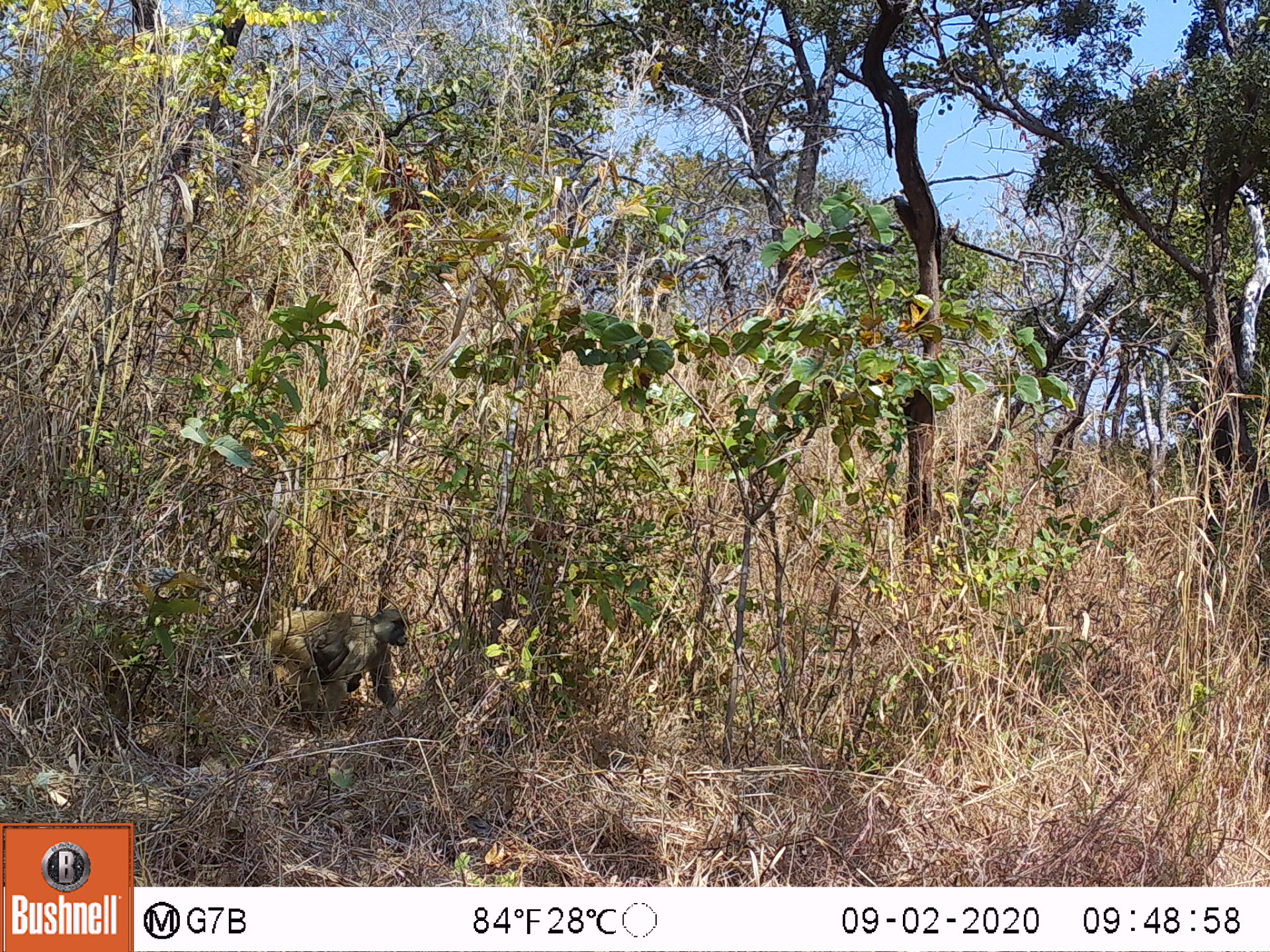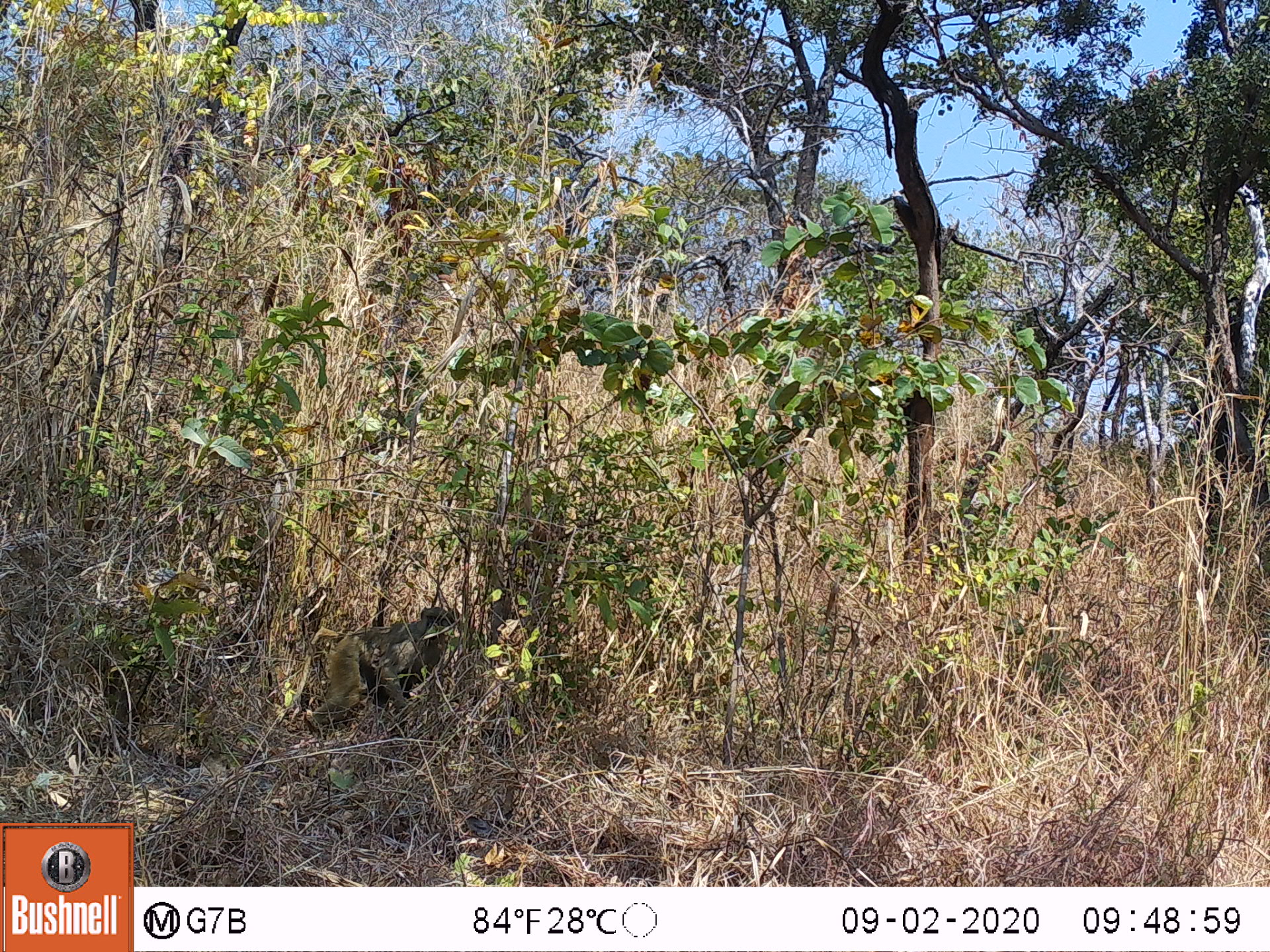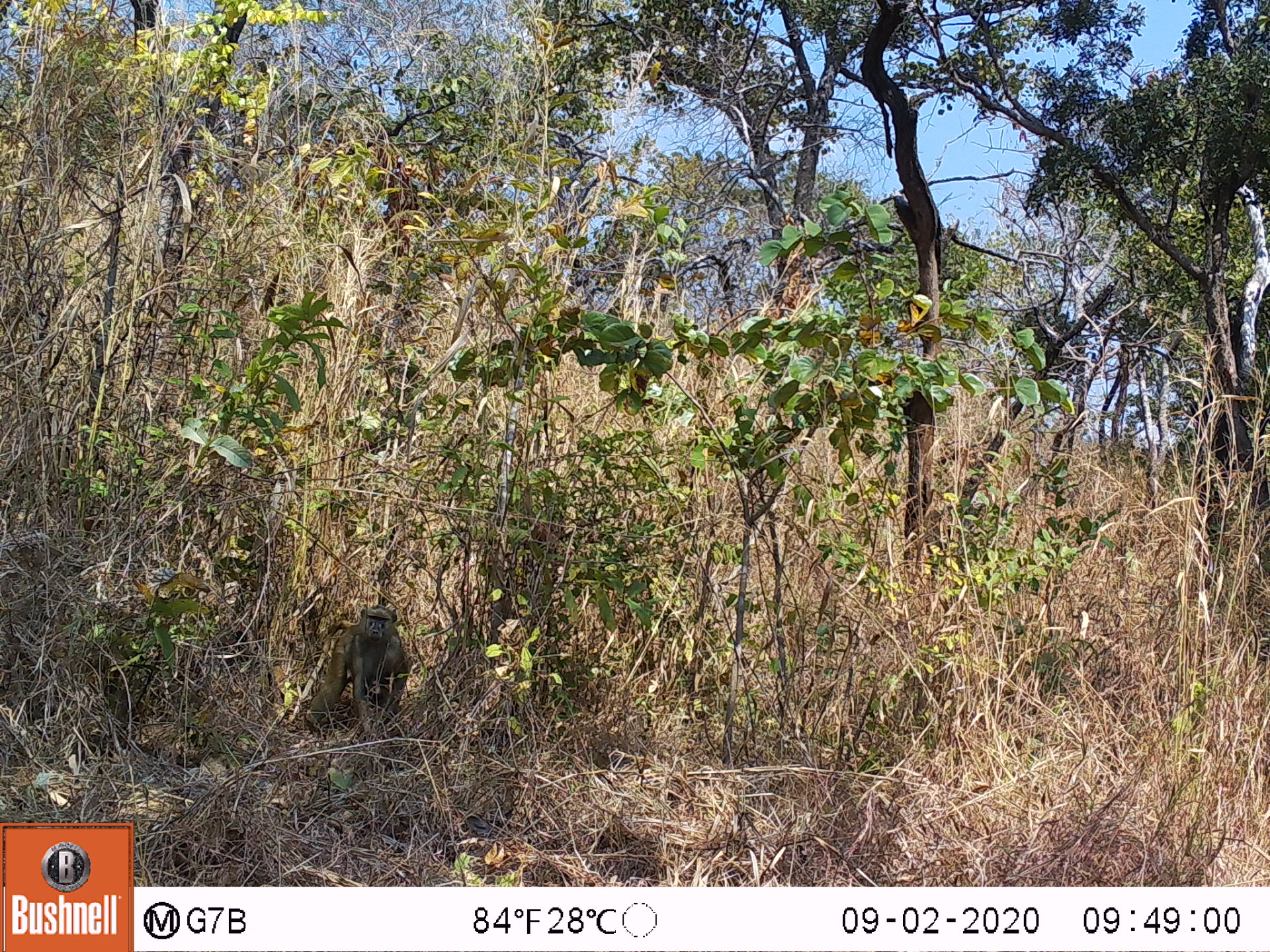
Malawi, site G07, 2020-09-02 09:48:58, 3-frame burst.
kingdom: Animalia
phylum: Chordata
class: Mammalia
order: Primates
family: Cercopithecidae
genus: Papio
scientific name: Papio cynocephalus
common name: yellow baboon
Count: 1.